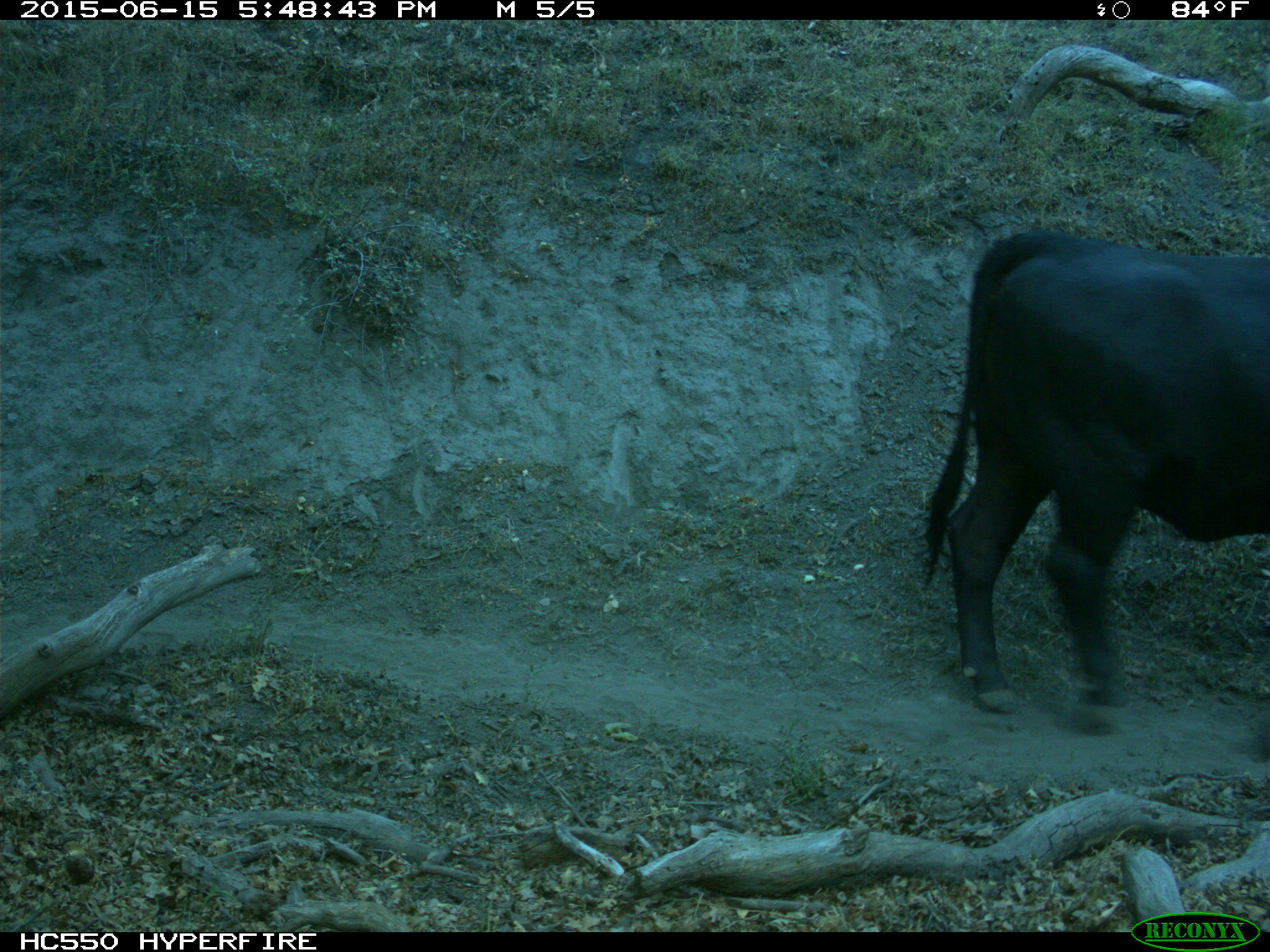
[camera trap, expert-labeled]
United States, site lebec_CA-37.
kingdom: Animalia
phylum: Chordata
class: Mammalia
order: Artiodactyla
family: Bovidae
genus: Bos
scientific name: Bos taurus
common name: domestic cow